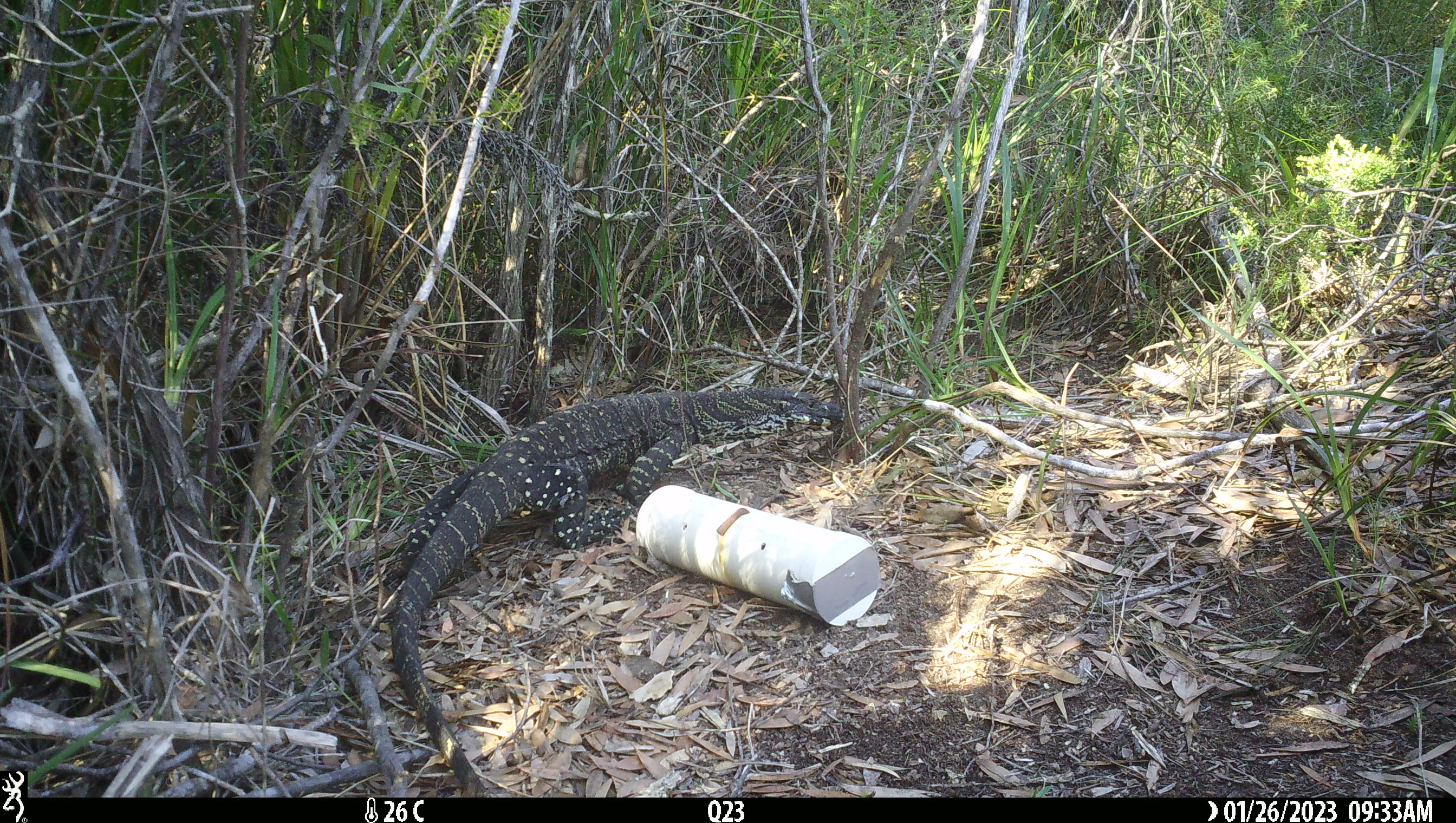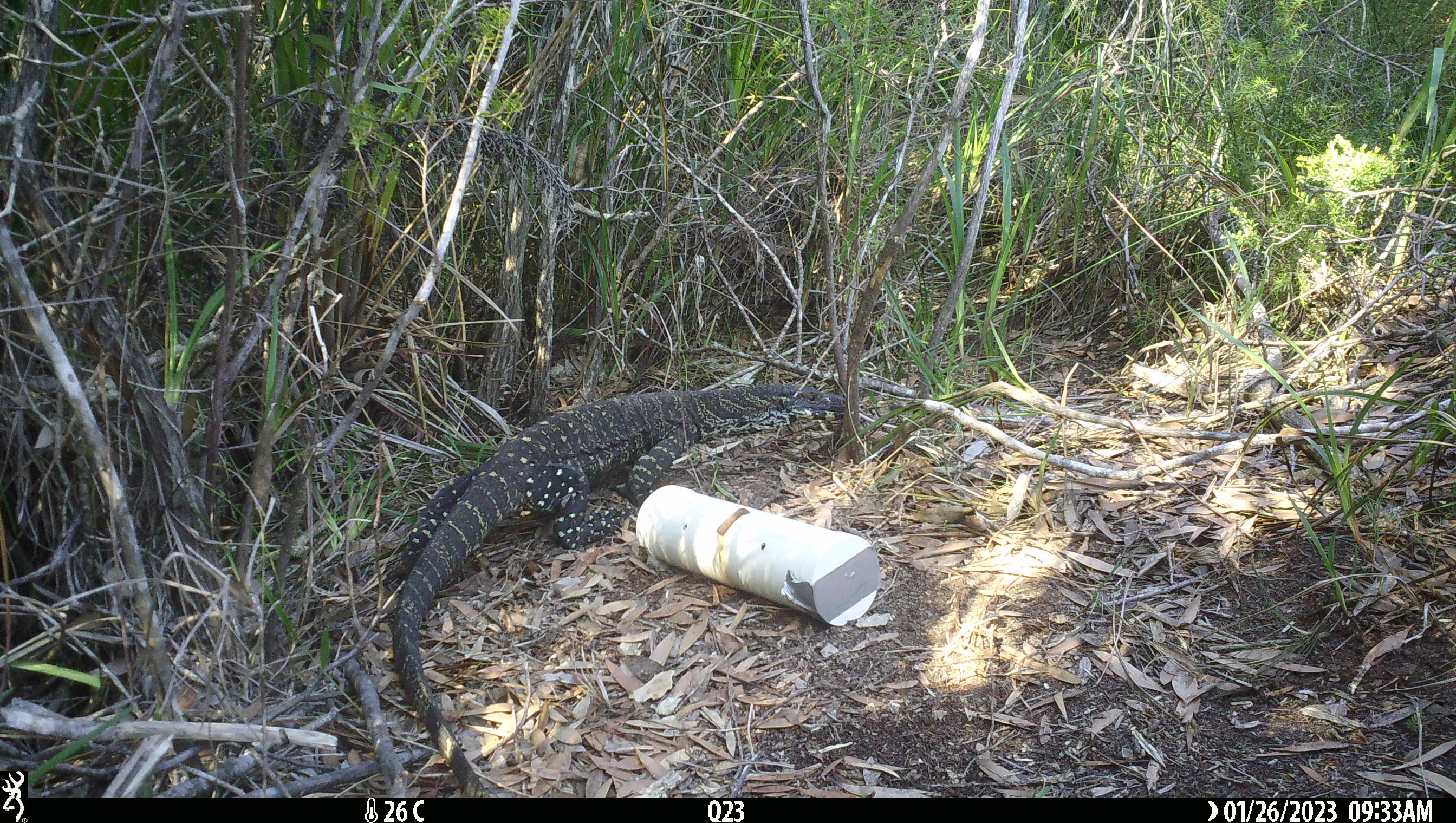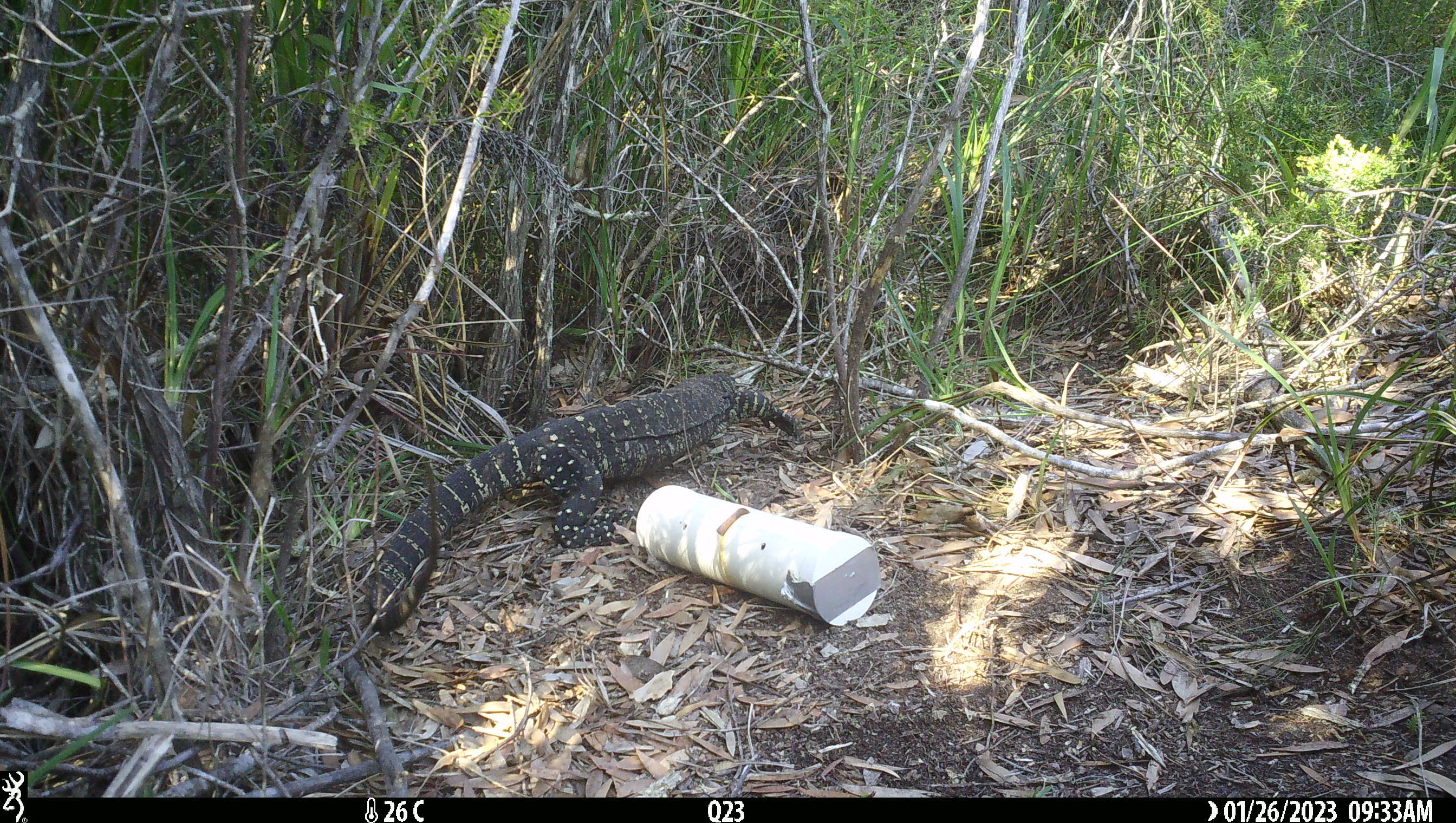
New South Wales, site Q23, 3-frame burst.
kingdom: Animalia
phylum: Chordata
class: Reptilia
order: Squamata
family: Varanidae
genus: Varanus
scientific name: Varanus varius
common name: lace monitor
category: goanna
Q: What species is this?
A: Goanna (lace monitor) (Varanus varius).